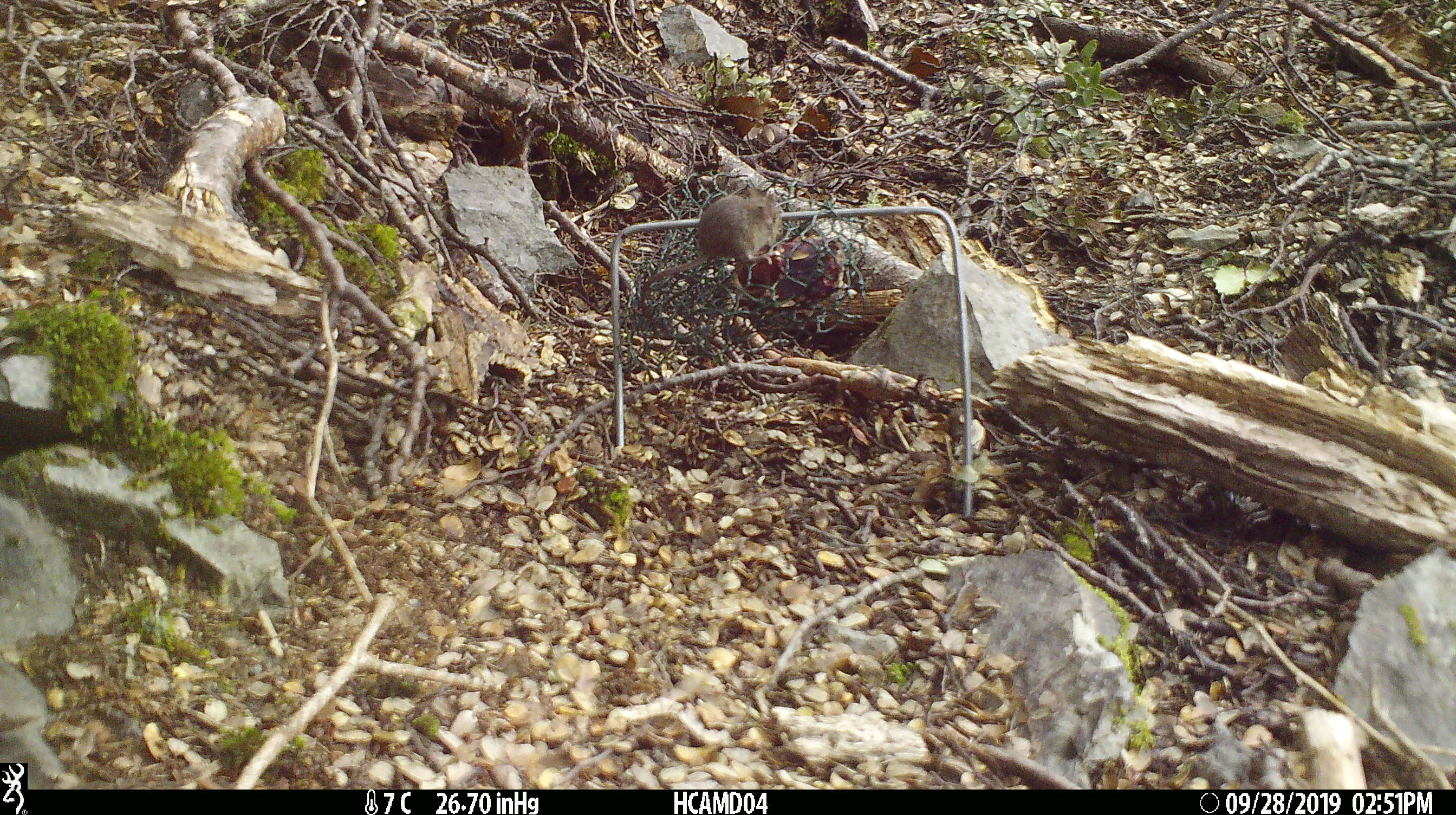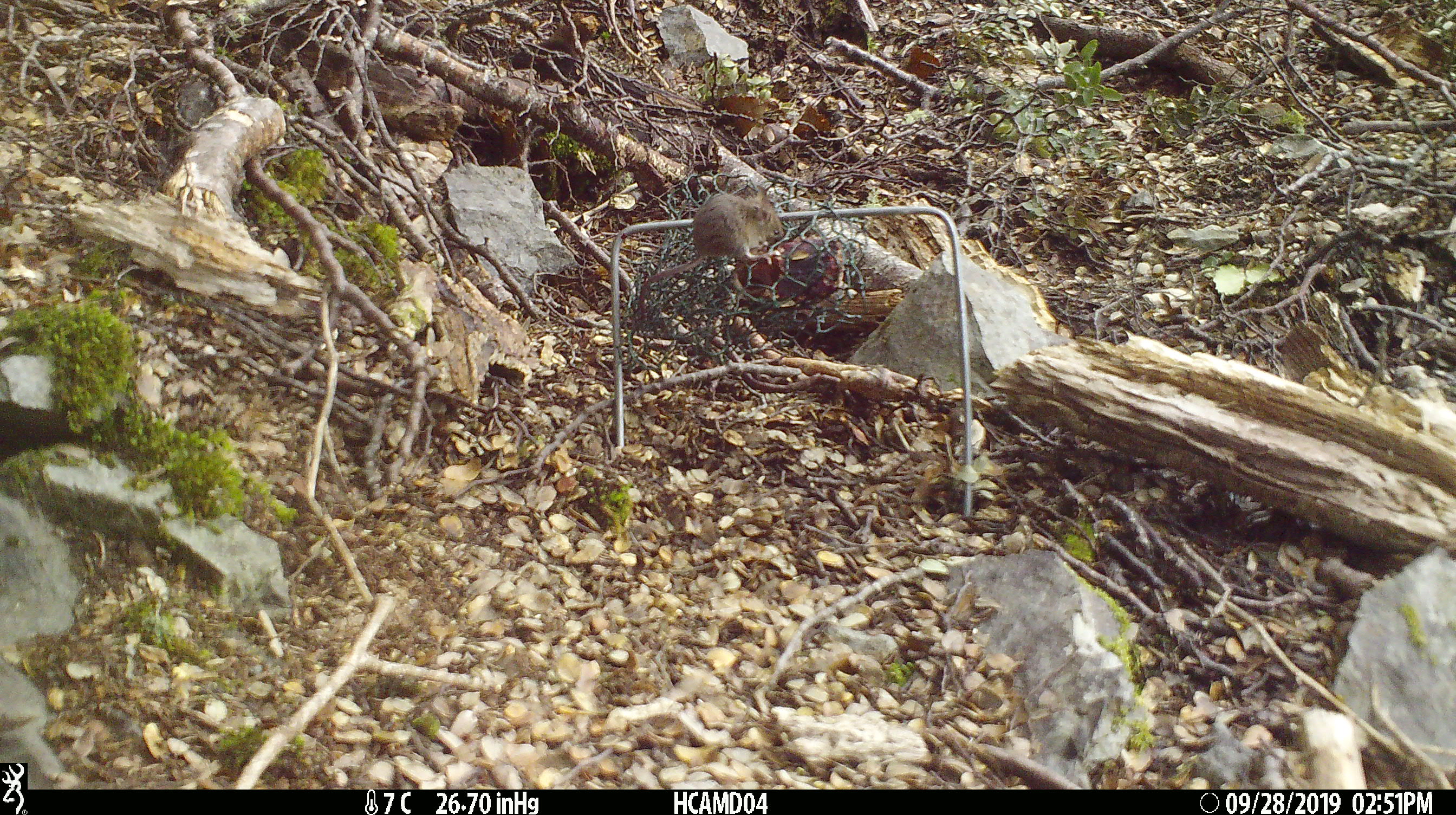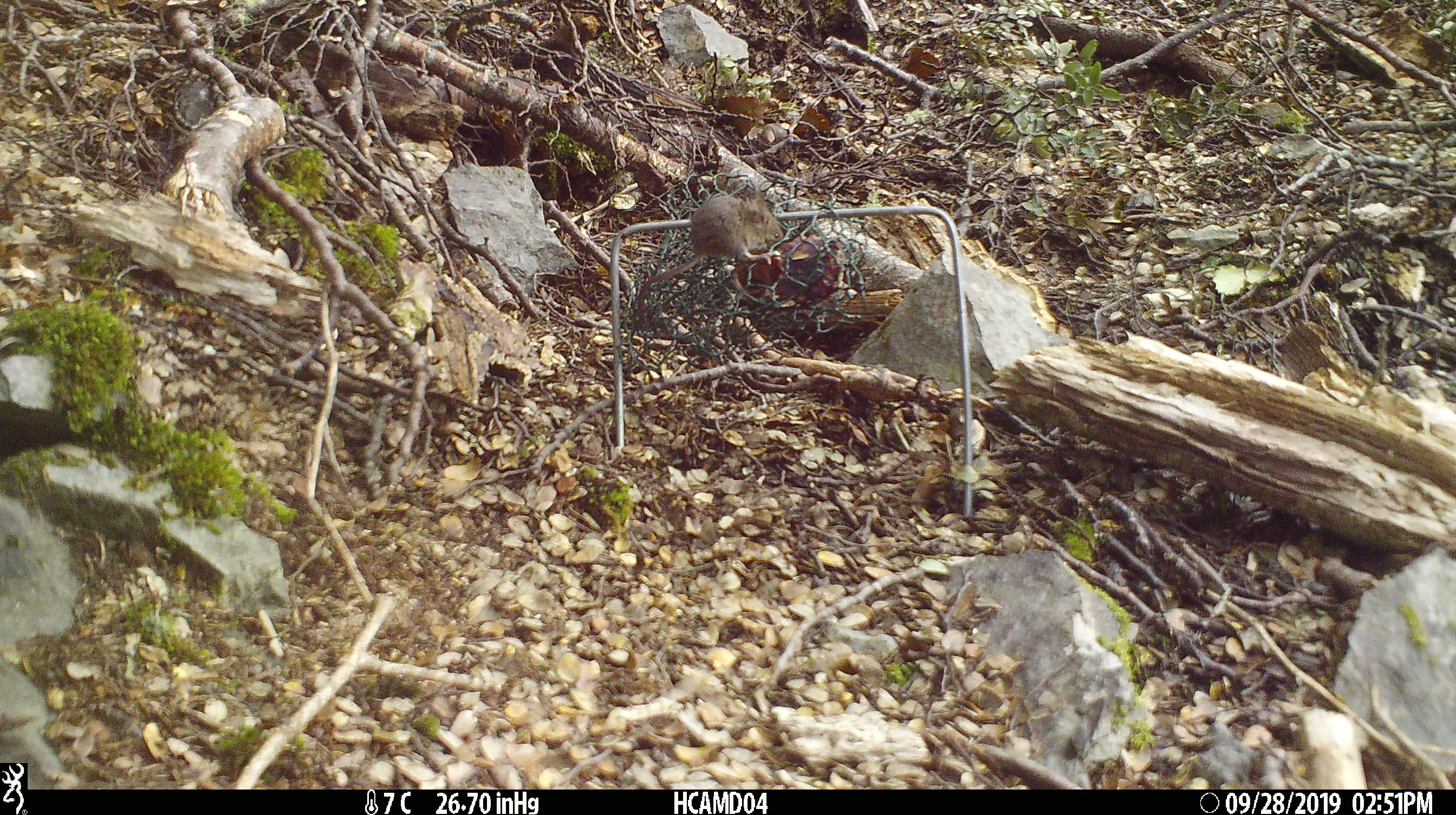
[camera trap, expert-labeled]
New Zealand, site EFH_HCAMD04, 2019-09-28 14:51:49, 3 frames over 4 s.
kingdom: Animalia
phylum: Chordata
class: Mammalia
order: Rodentia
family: Muridae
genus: Mus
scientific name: Mus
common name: mouse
Mouse (Mus).